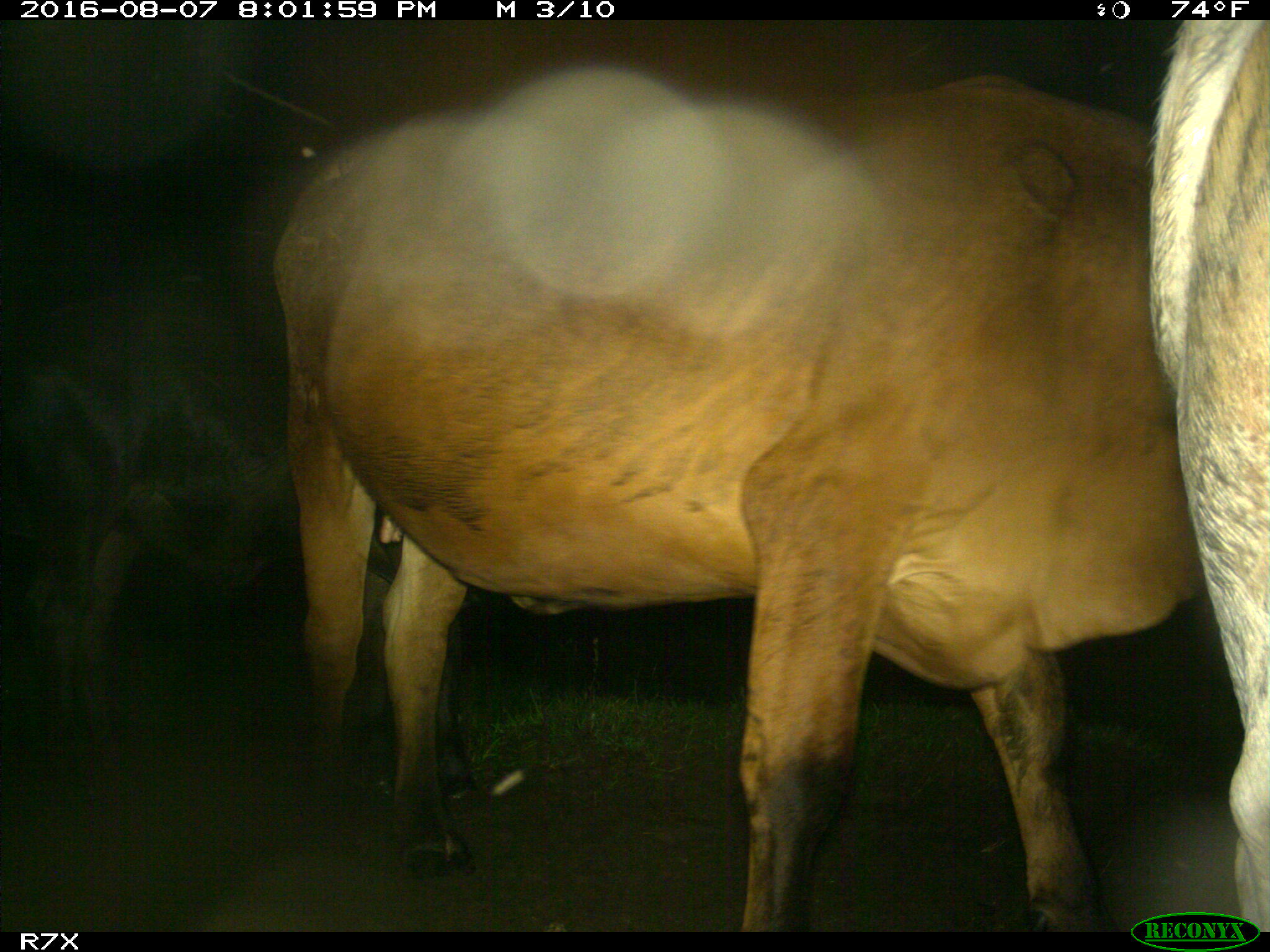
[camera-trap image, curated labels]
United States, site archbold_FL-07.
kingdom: Animalia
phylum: Chordata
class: Mammalia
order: Artiodactyla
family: Bovidae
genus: Bos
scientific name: Bos taurus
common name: domestic cow